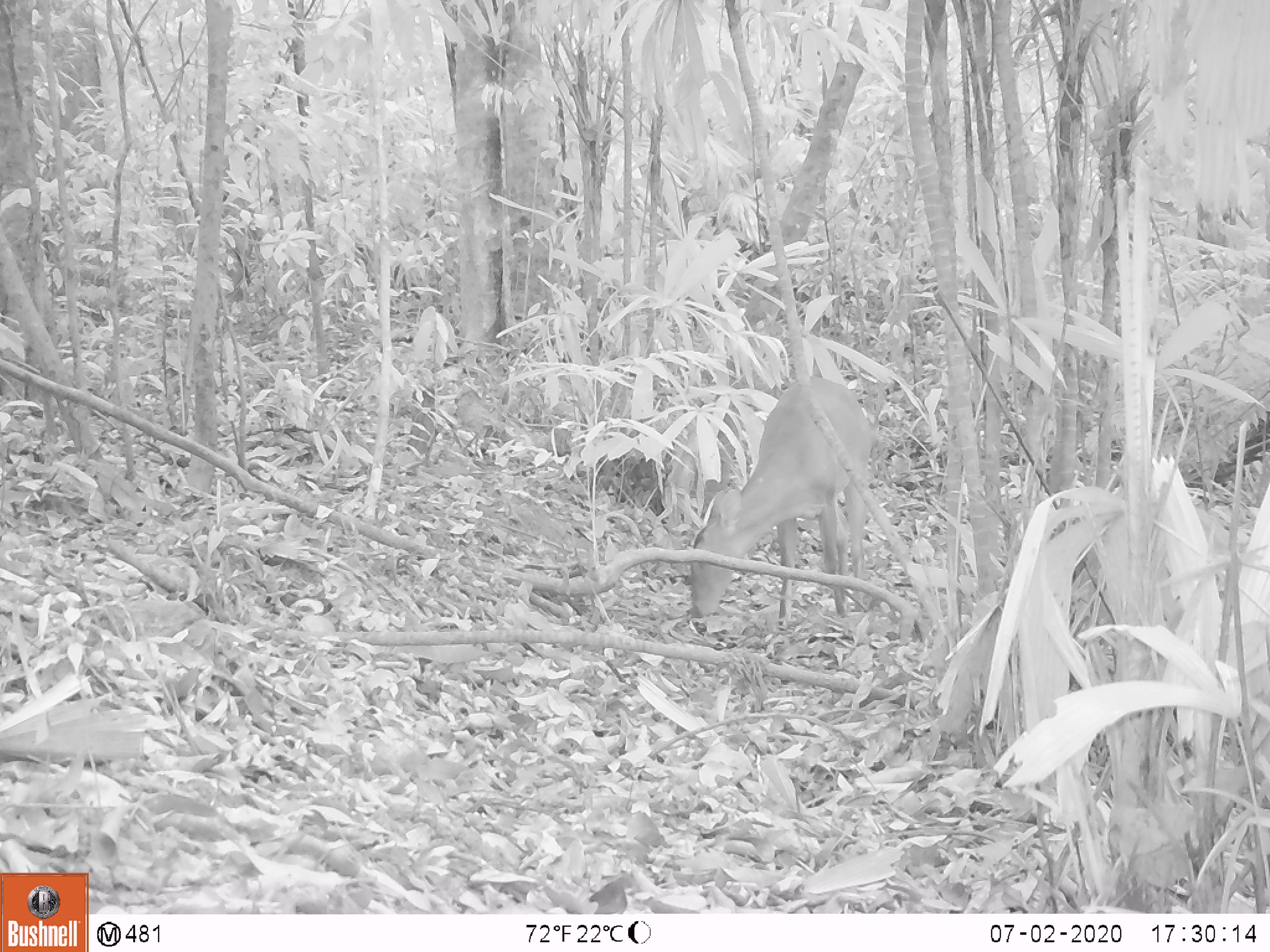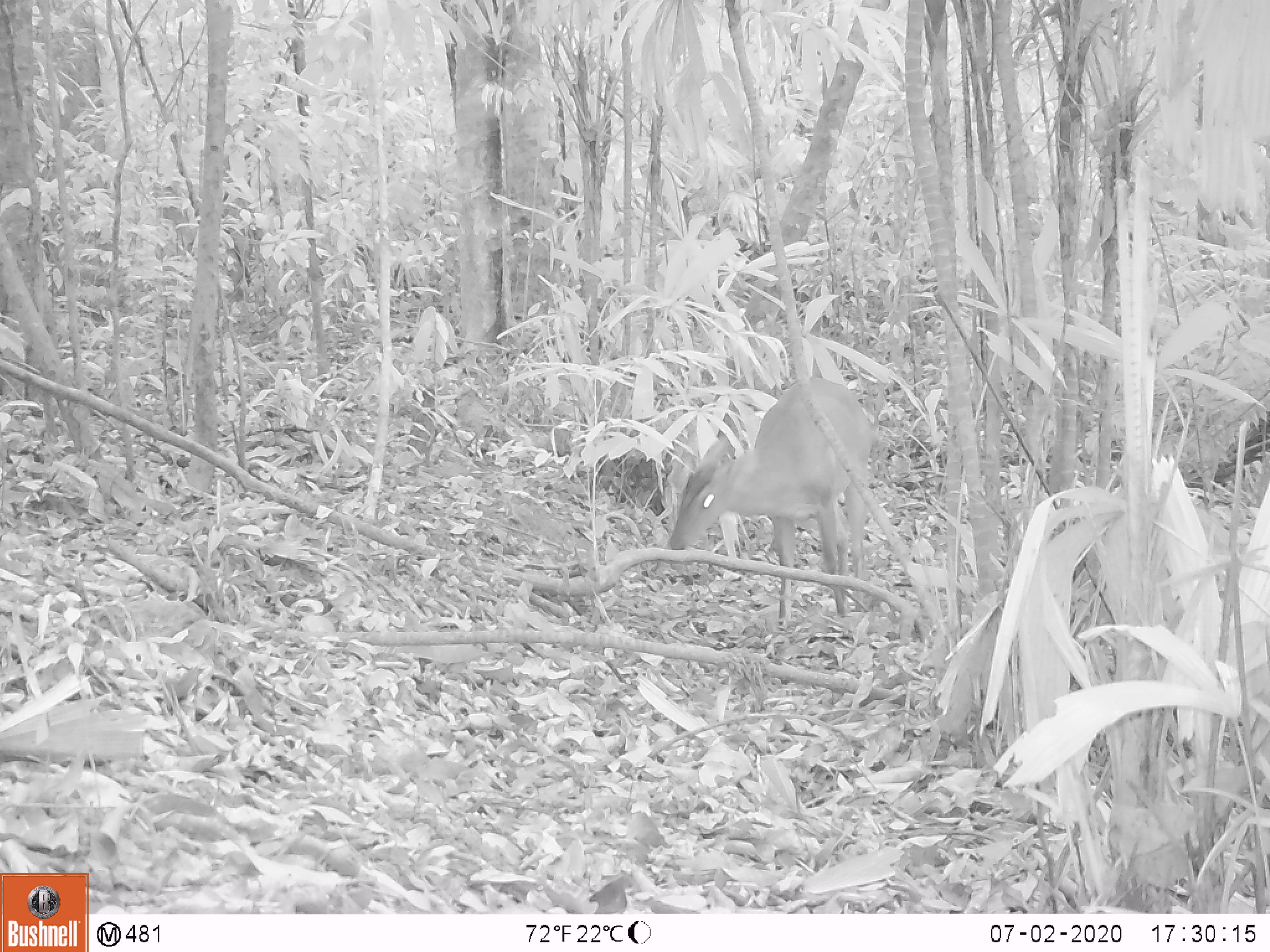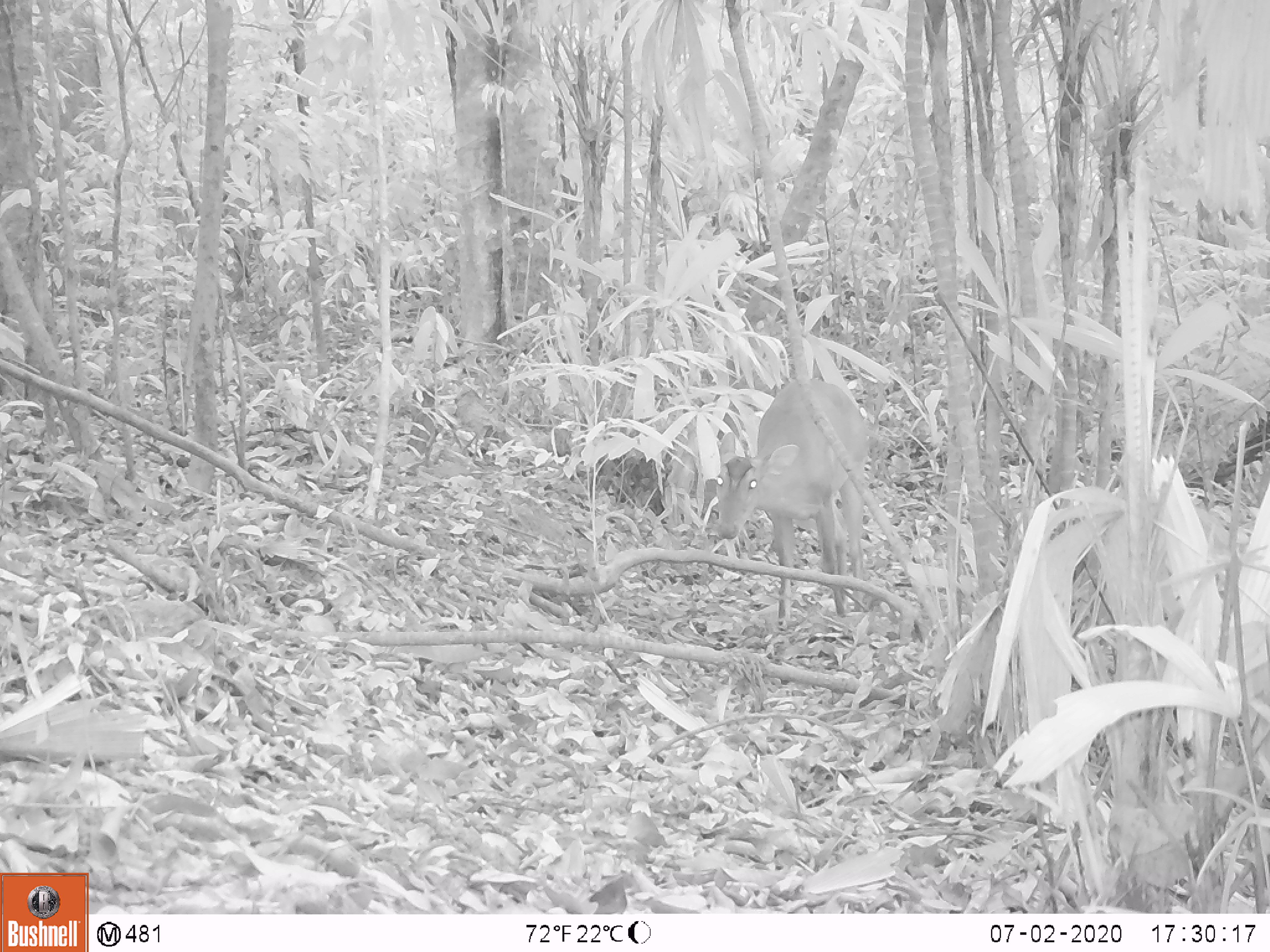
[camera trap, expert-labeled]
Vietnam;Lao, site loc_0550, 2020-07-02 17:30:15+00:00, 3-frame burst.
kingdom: Animalia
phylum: Chordata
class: Mammalia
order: Artiodactyla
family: Cervidae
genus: Muntiacus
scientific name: Muntiacus vuquangensis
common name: large-antlered muntjac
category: large antlered muntjac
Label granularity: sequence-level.